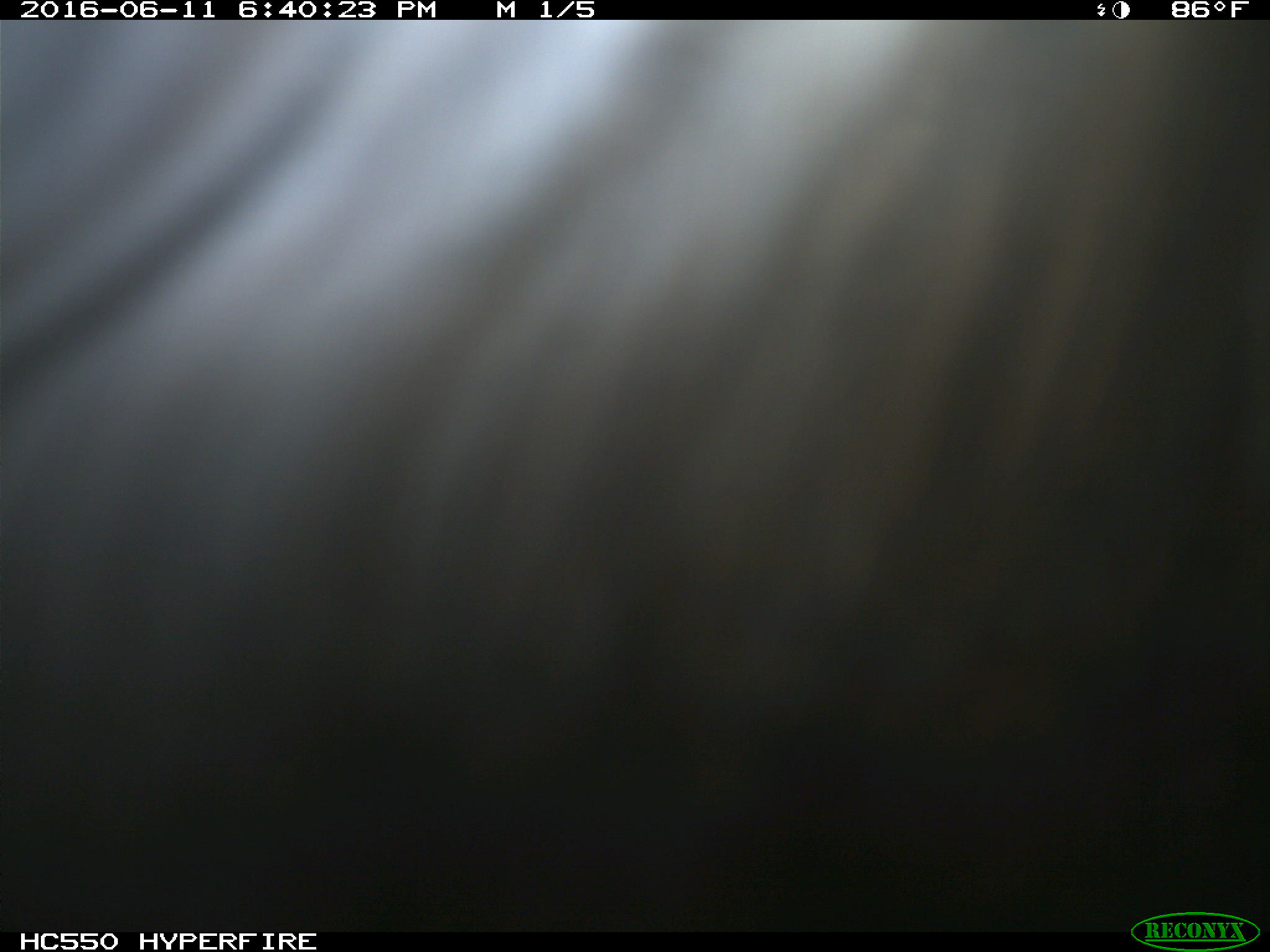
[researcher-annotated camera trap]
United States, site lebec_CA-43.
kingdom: Animalia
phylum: Chordata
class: Mammalia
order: Artiodactyla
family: Bovidae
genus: Bos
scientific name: Bos taurus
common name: domestic cow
Bos taurus (domestic cow).